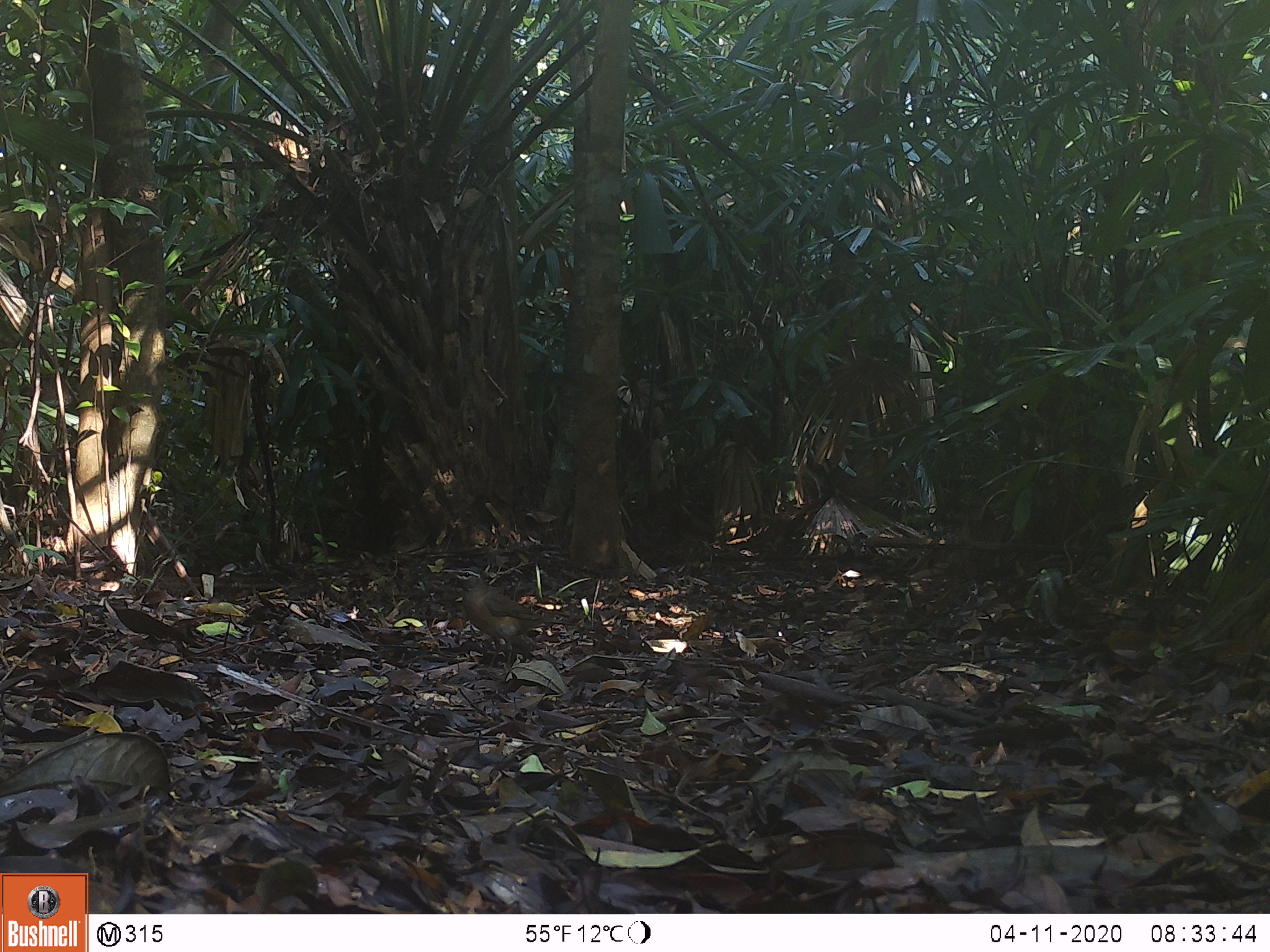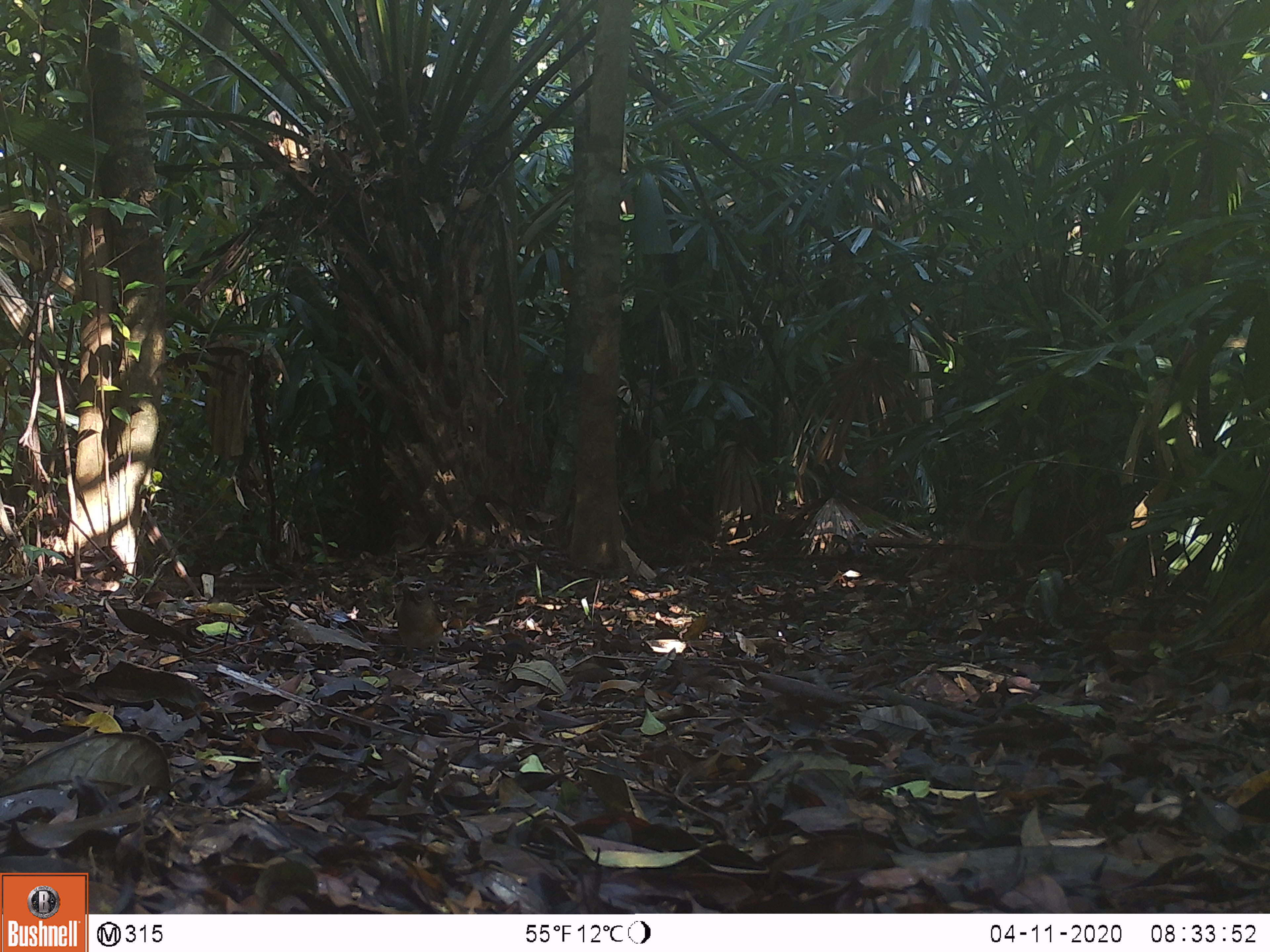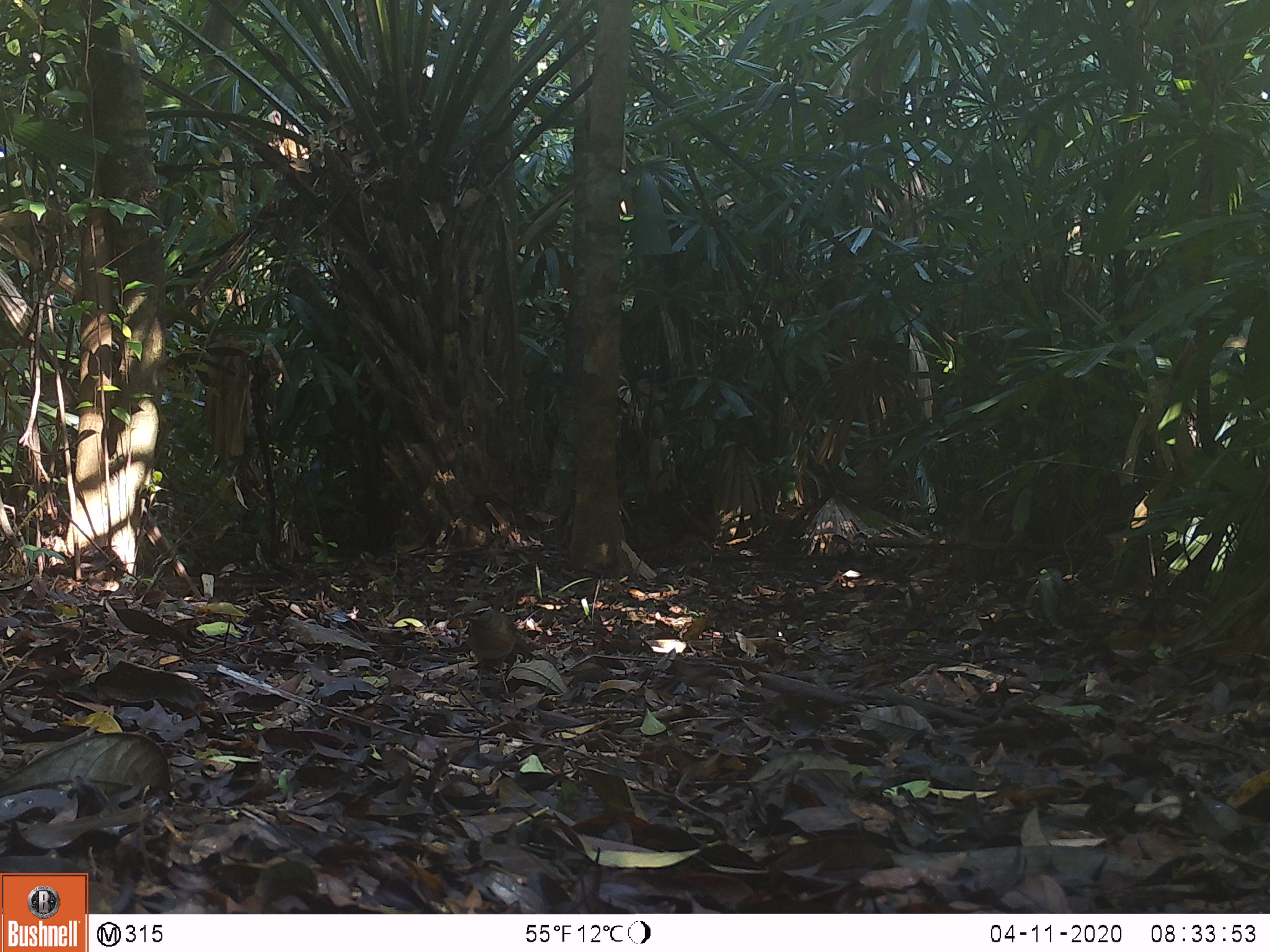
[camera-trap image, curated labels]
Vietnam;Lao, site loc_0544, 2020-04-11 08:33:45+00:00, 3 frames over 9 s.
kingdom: Animalia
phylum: Chordata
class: Aves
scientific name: Aves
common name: bird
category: unidentified bird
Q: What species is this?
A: Unidentified bird (bird) (Aves).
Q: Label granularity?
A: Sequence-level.